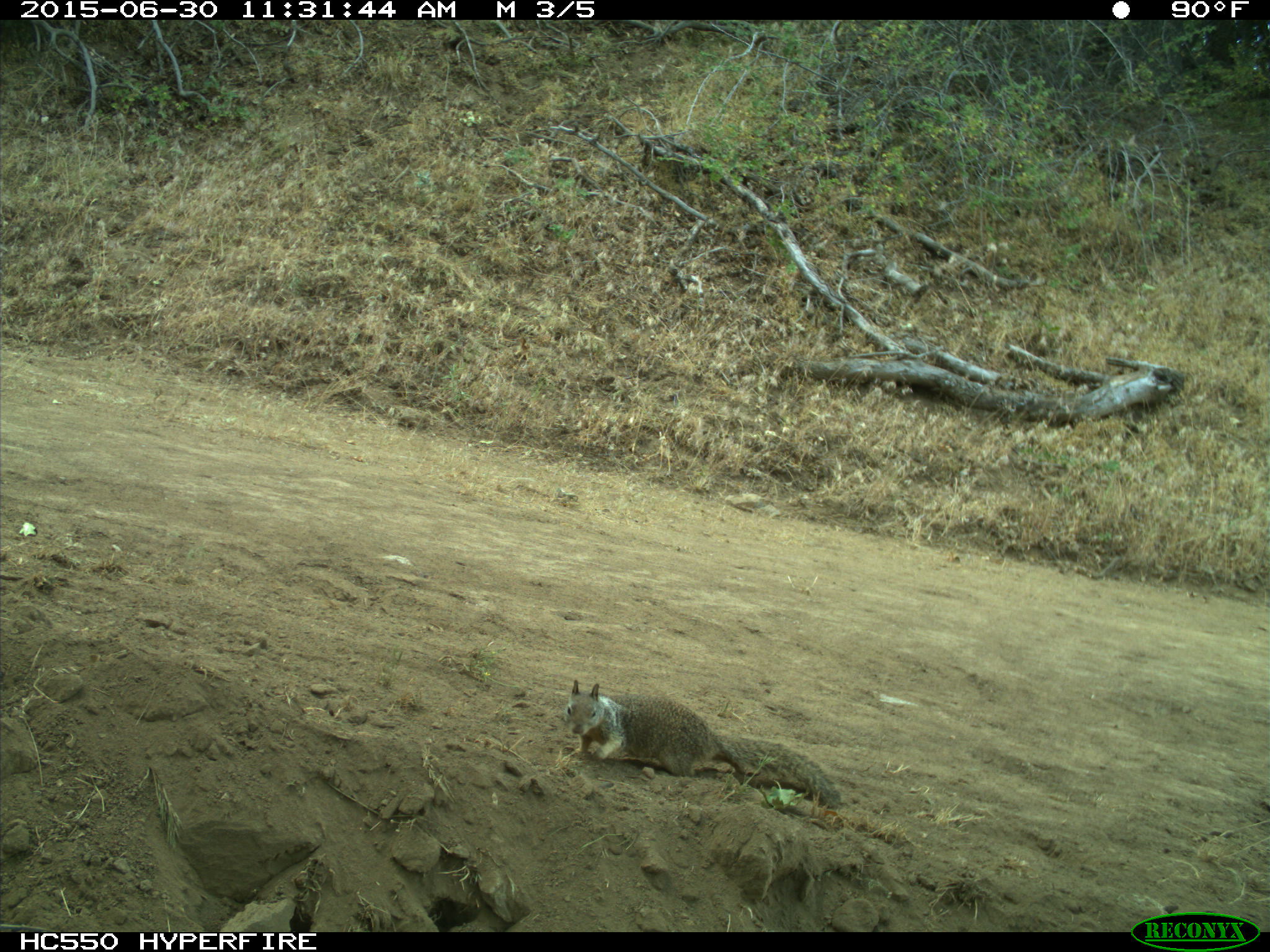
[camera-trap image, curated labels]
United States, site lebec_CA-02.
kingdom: Animalia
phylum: Chordata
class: Mammalia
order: Rodentia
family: Sciuridae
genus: Otospermophilus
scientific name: Otospermophilus beecheyi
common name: california ground squirrel